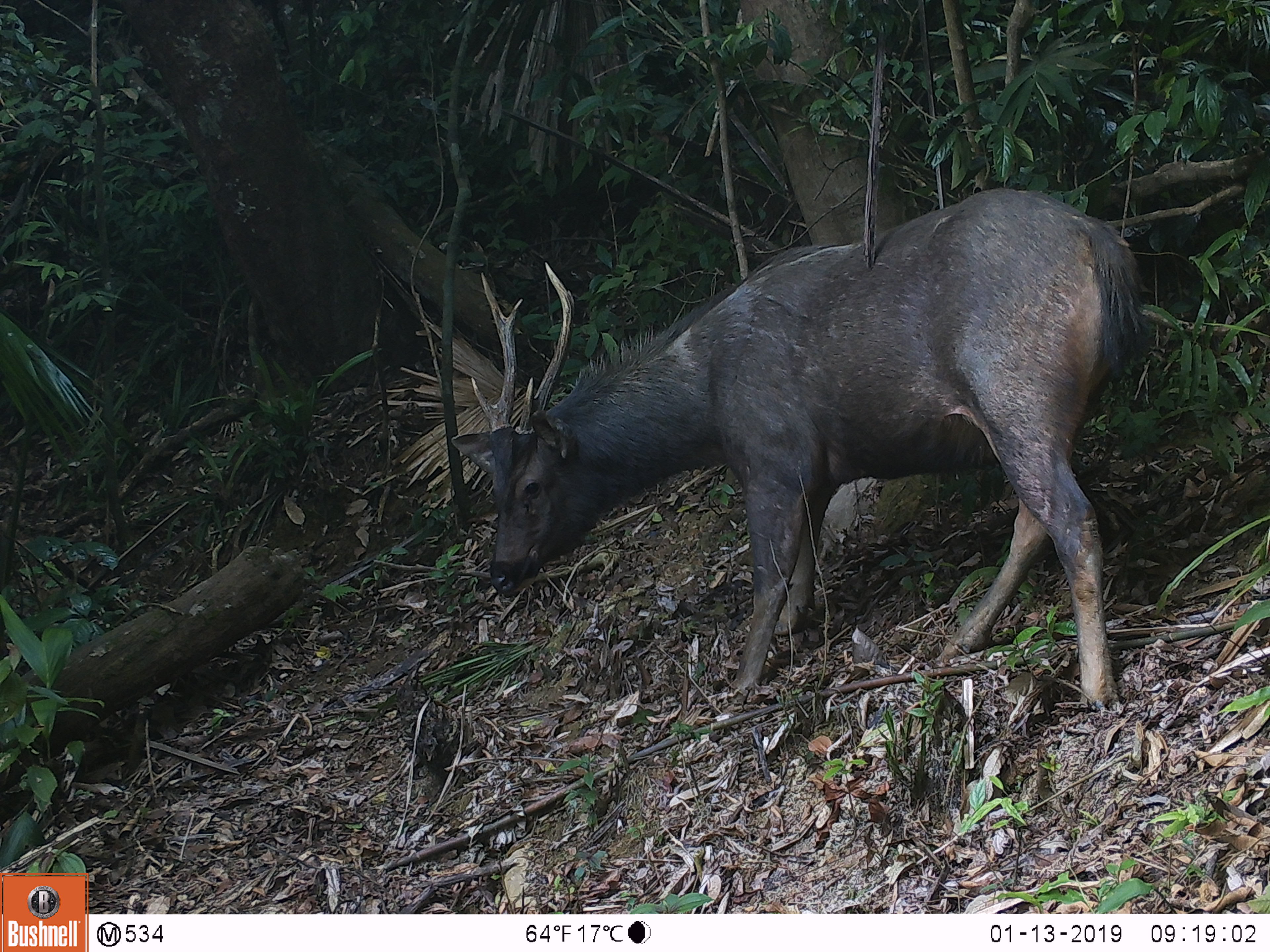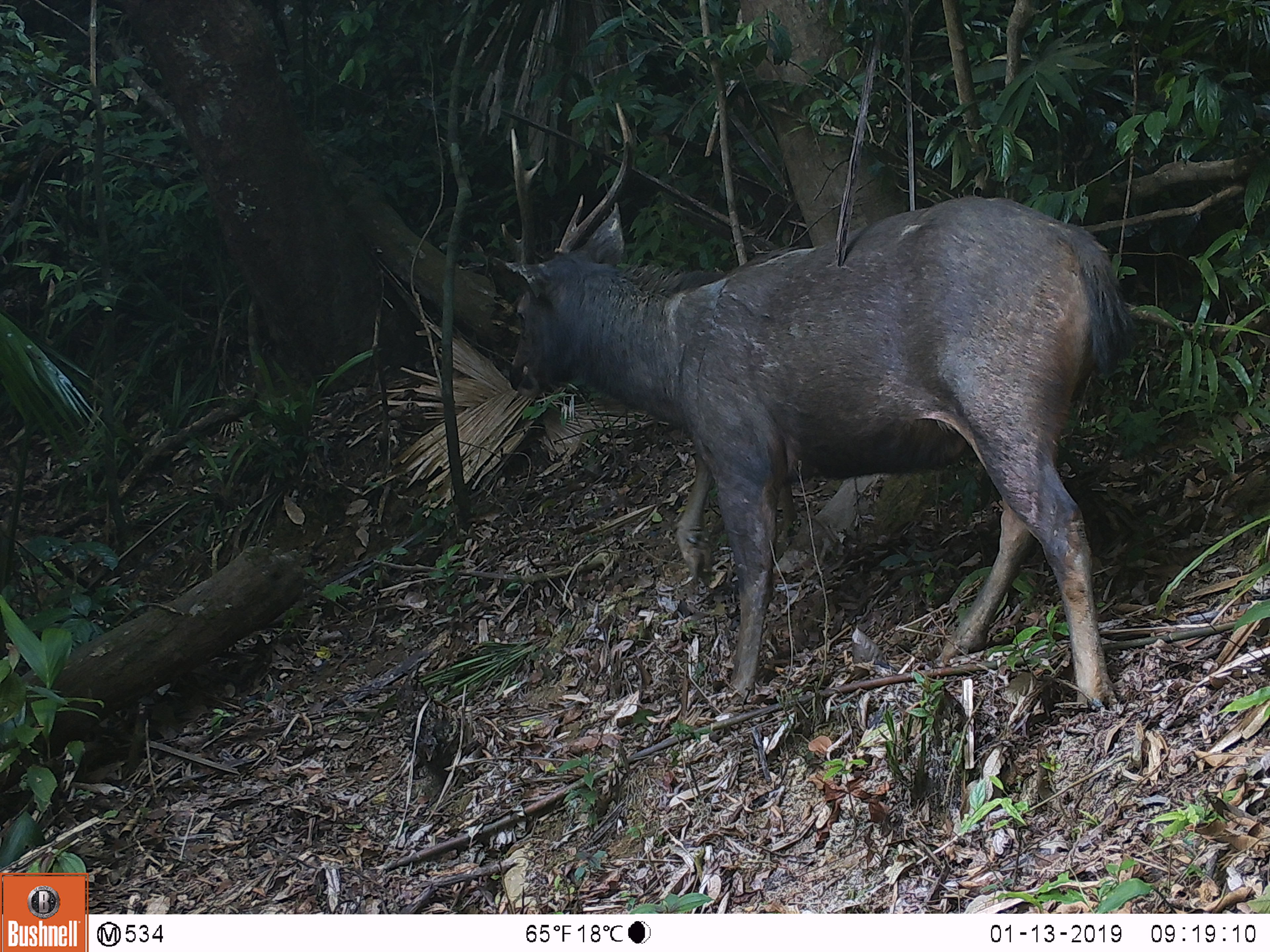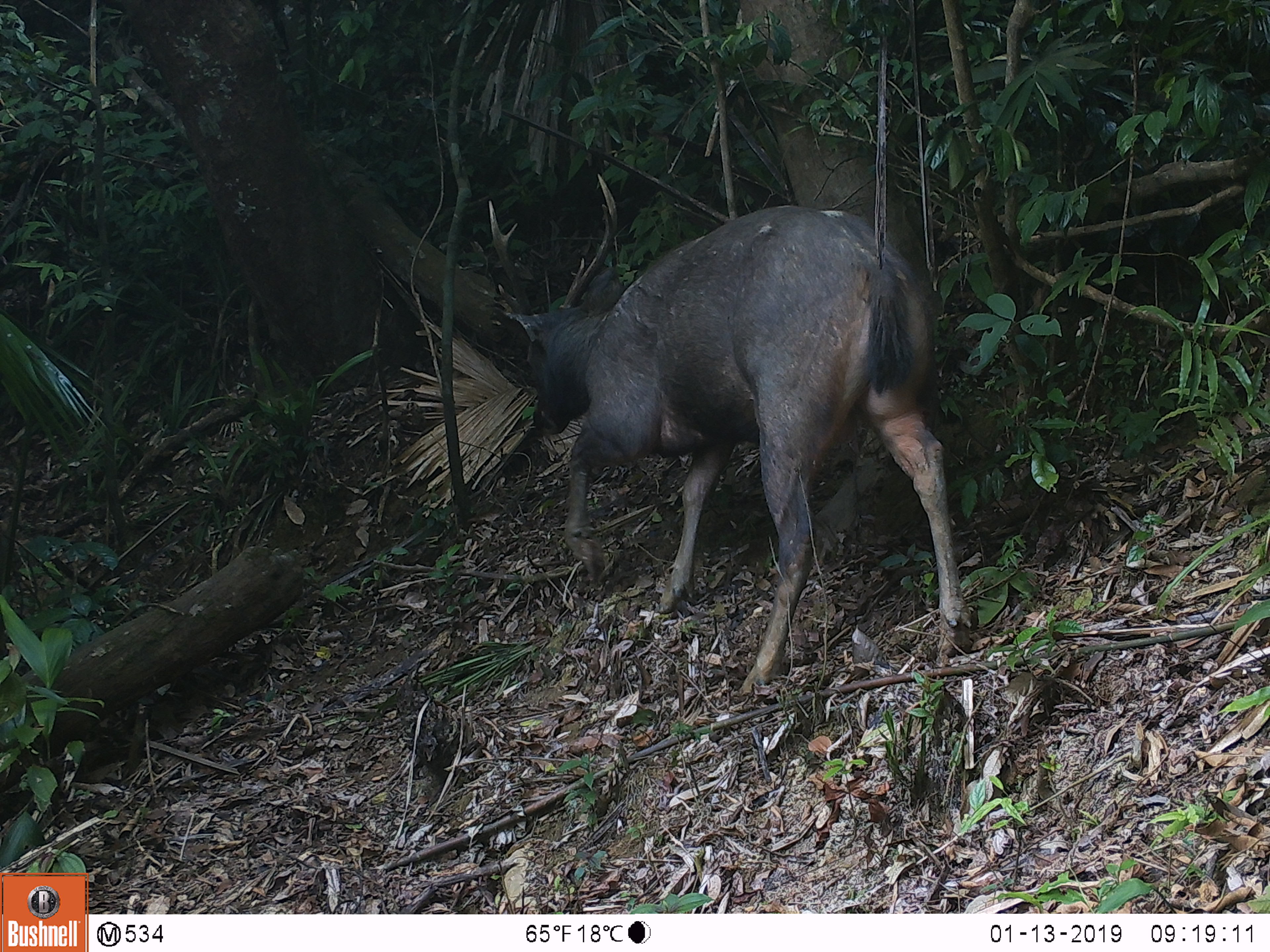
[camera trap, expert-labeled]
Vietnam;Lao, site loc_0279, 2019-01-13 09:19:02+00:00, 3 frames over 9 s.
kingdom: Animalia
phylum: Chordata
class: Mammalia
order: Artiodactyla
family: Cervidae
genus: Rusa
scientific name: Rusa unicolor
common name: sambar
Sambar (Rusa unicolor). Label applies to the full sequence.